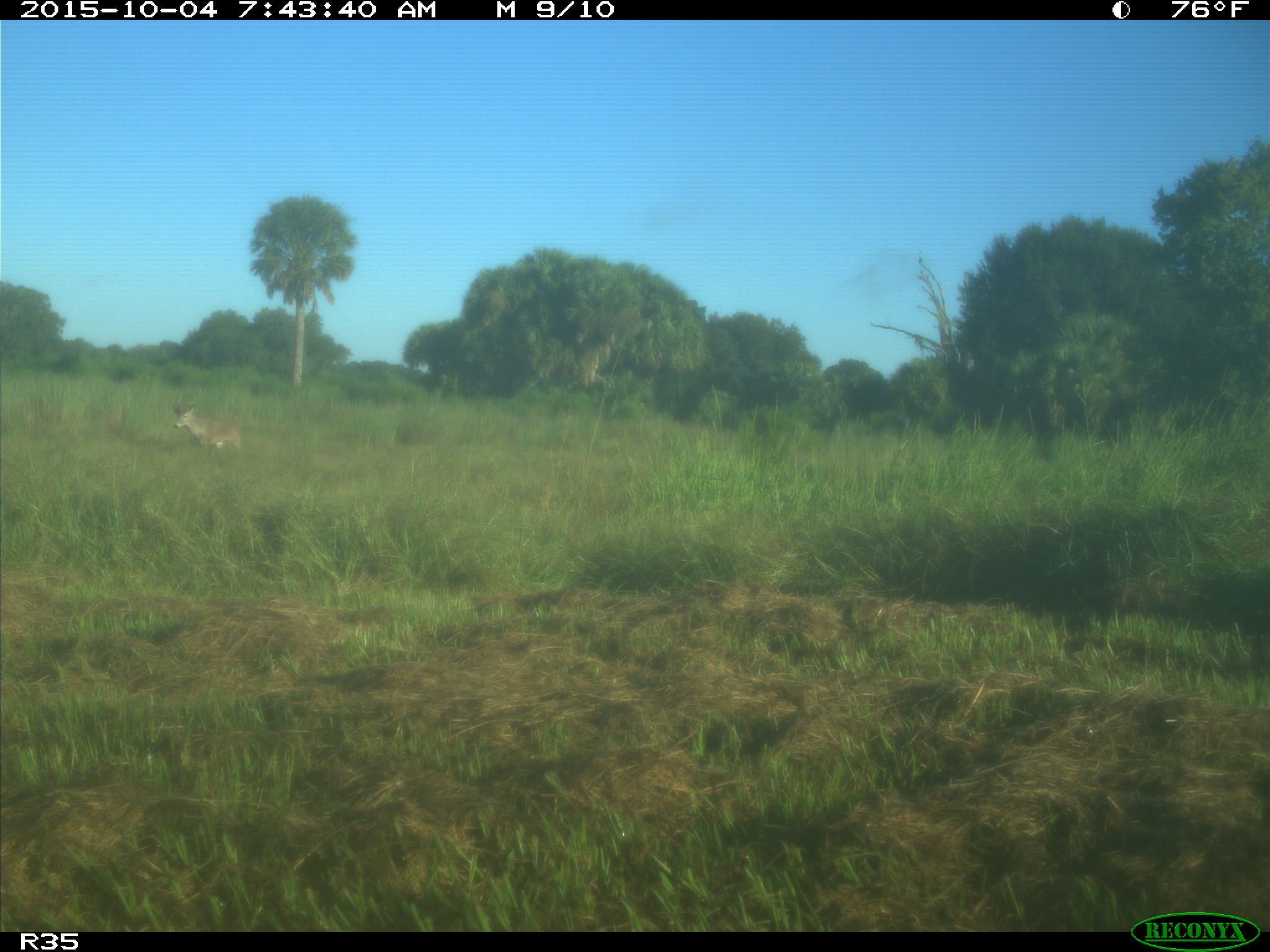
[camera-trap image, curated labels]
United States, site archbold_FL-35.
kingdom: Animalia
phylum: Chordata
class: Mammalia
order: Artiodactyla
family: Cervidae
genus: Odocoileus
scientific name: Odocoileus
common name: deer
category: unidentified deer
Unidentified deer (deer) (Odocoileus).